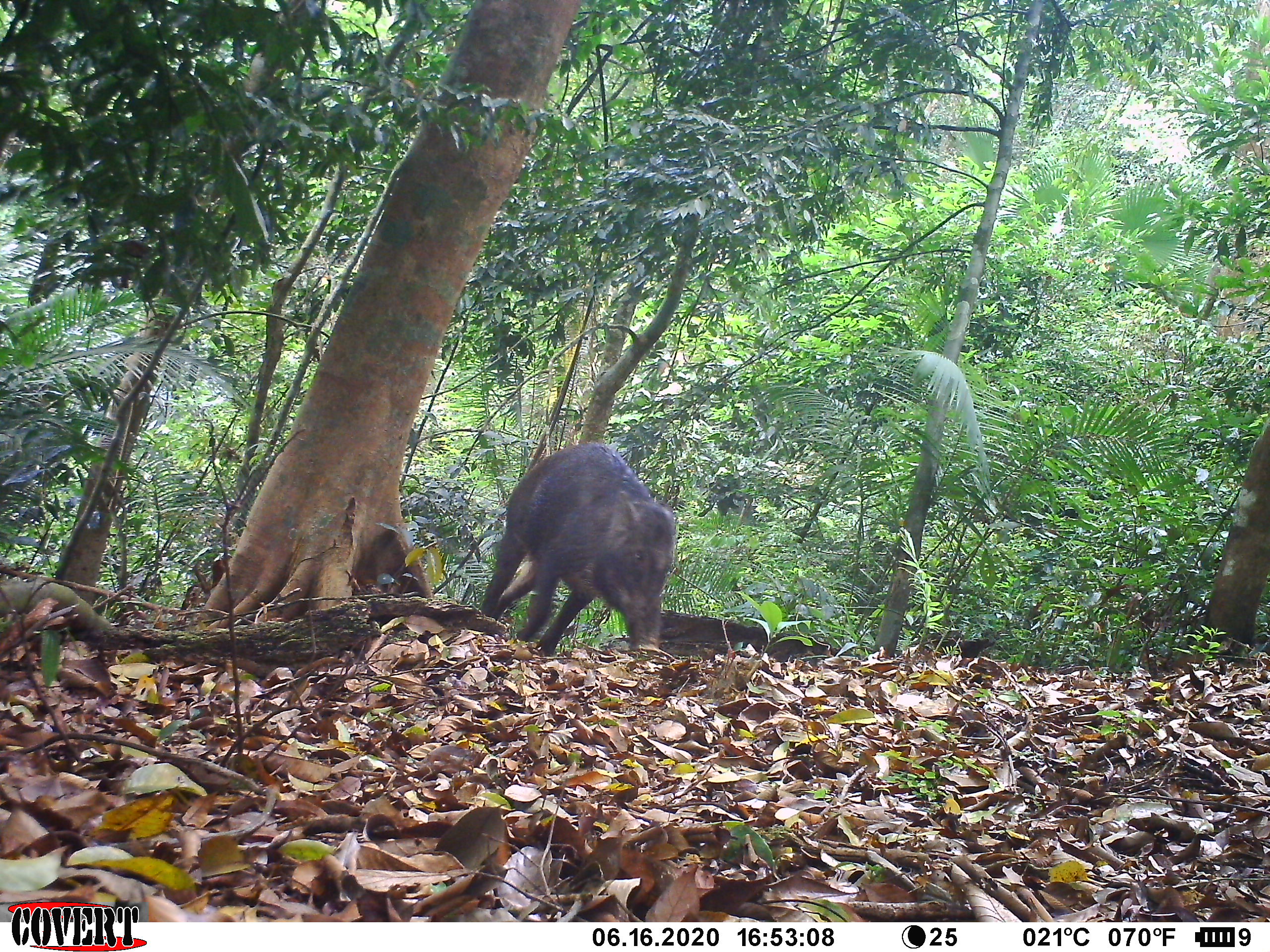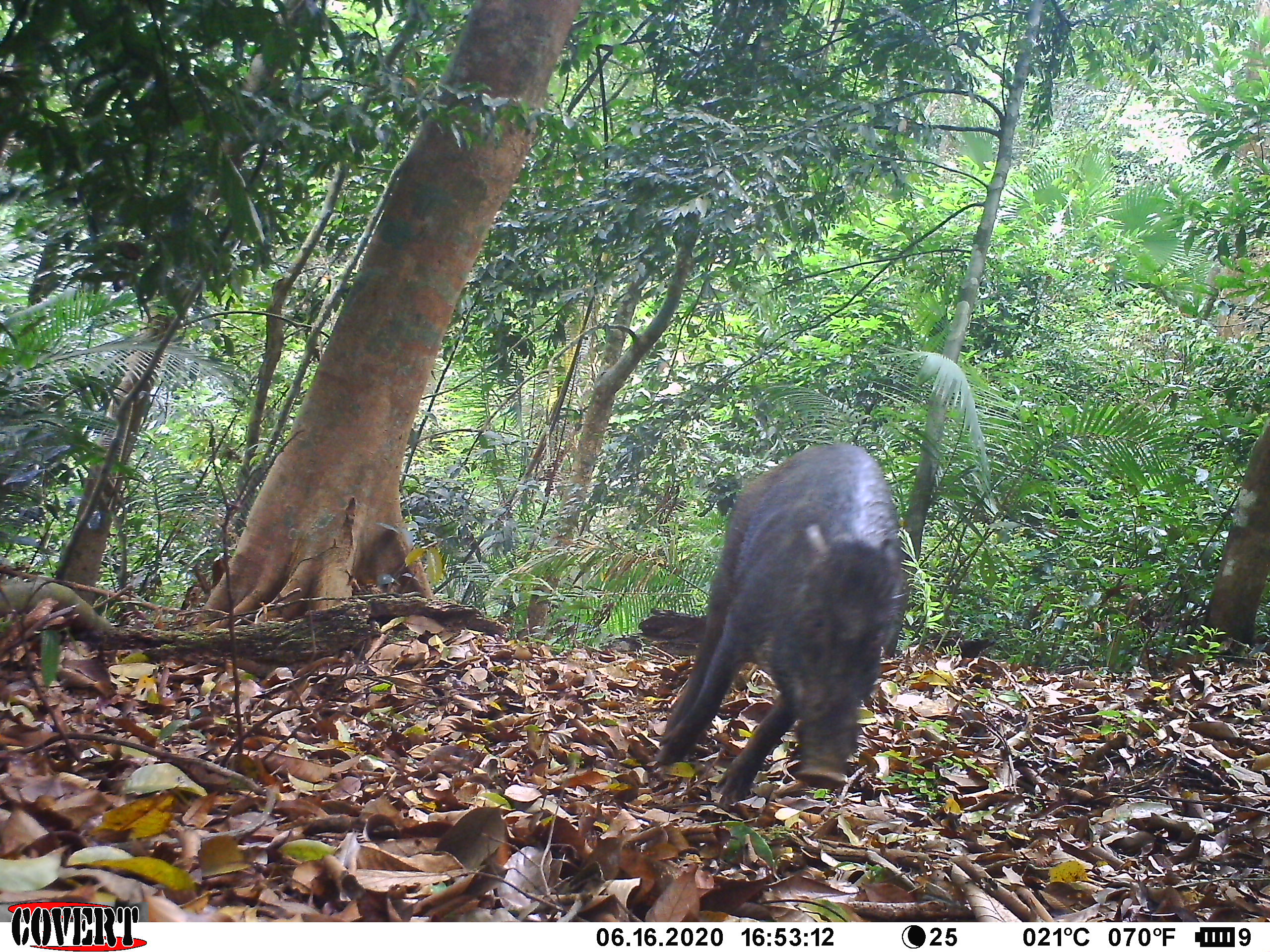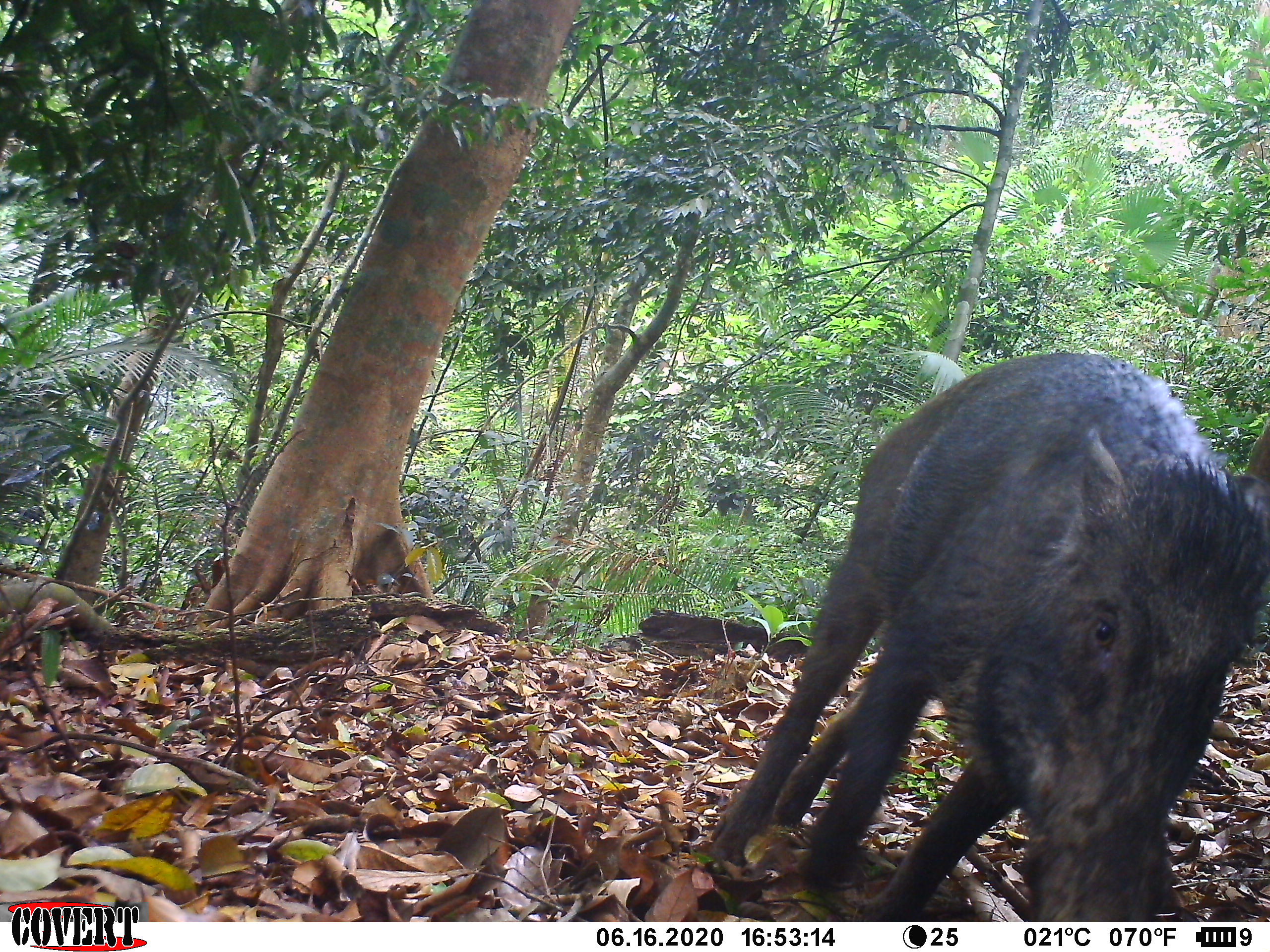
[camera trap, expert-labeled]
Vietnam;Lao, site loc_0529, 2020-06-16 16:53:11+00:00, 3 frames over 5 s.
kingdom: Animalia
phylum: Chordata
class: Mammalia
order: Artiodactyla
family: Suidae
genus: Sus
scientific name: Sus scrofa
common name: eurasian wild pig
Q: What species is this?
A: Eurasian wild pig (Sus scrofa).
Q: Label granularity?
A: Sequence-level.